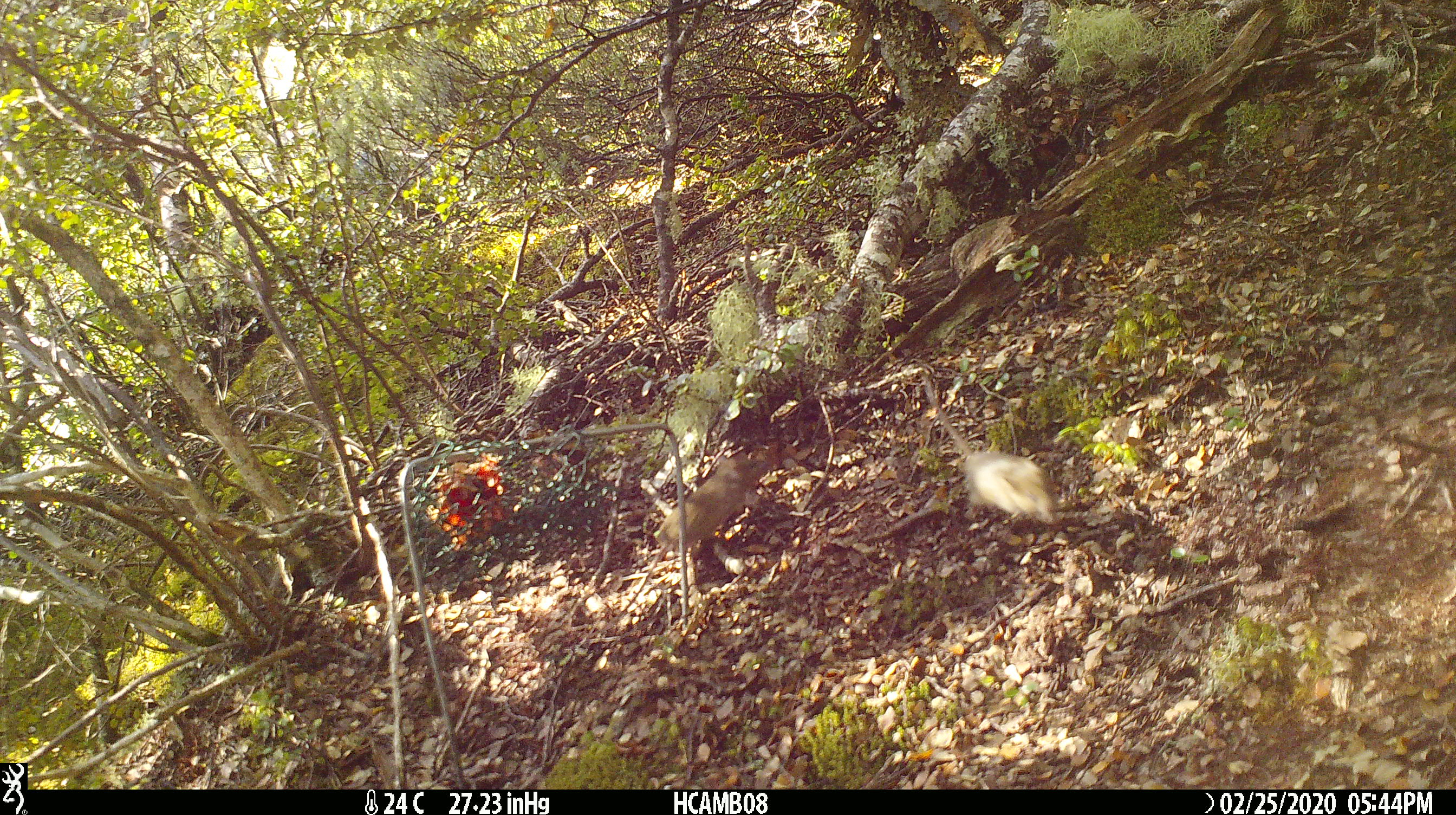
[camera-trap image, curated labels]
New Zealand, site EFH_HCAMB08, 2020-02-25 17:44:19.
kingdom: Animalia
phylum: Chordata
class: Mammalia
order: Rodentia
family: Muridae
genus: Mus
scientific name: Mus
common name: mouse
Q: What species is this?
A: Mouse (Mus).